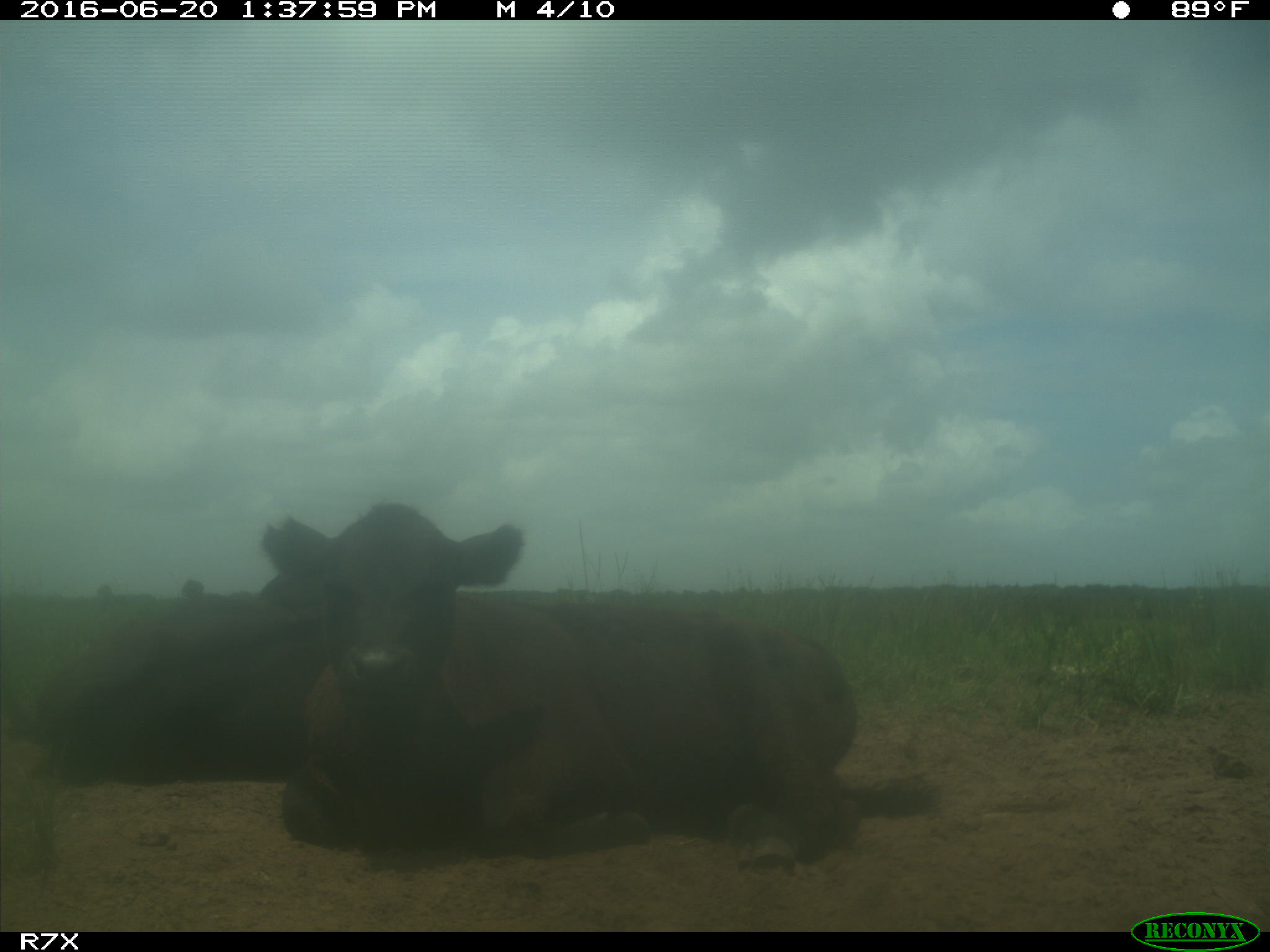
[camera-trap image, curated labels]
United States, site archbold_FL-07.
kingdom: Animalia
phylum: Chordata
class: Mammalia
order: Artiodactyla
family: Bovidae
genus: Bos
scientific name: Bos taurus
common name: domestic cow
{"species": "Bos taurus (domestic cow)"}